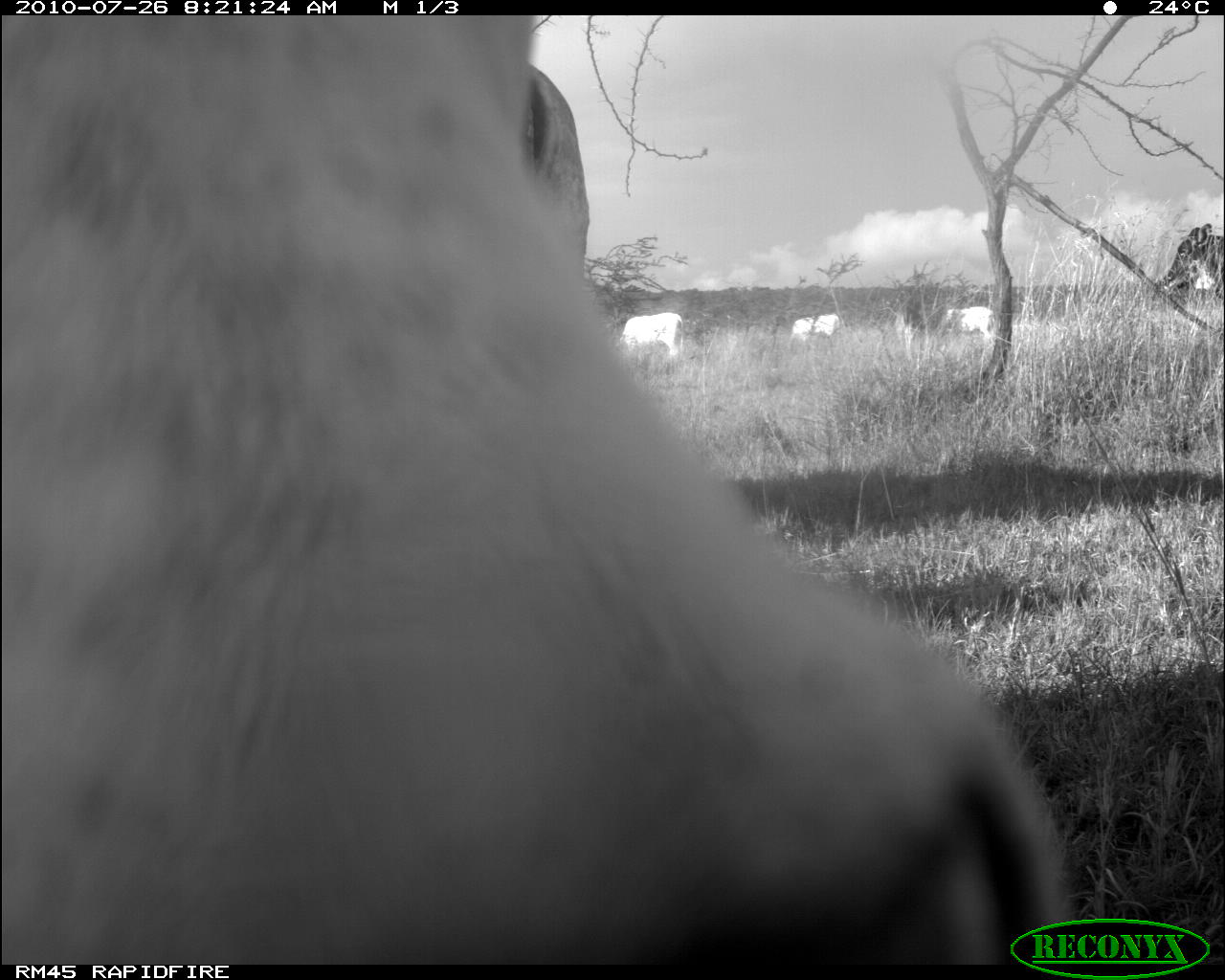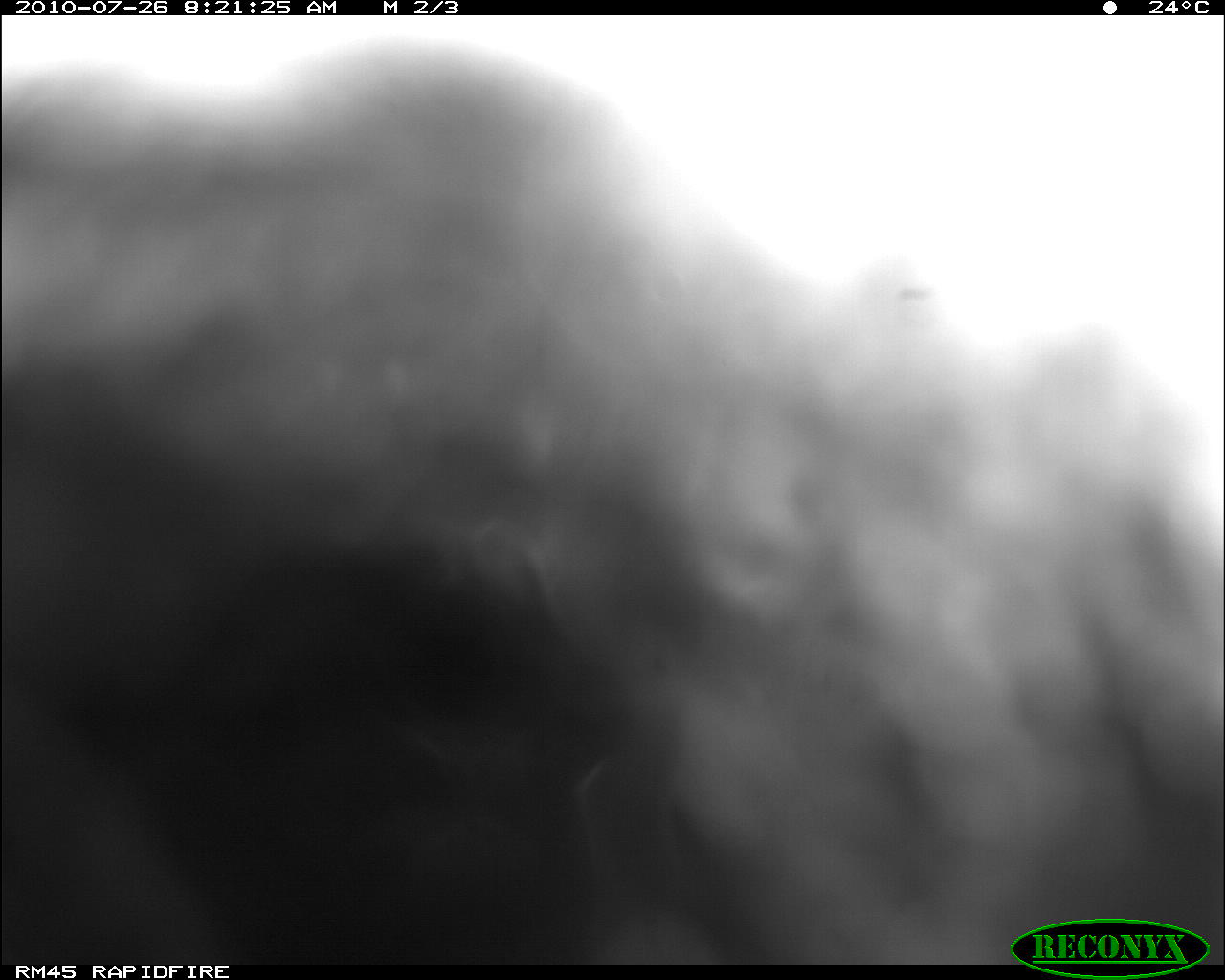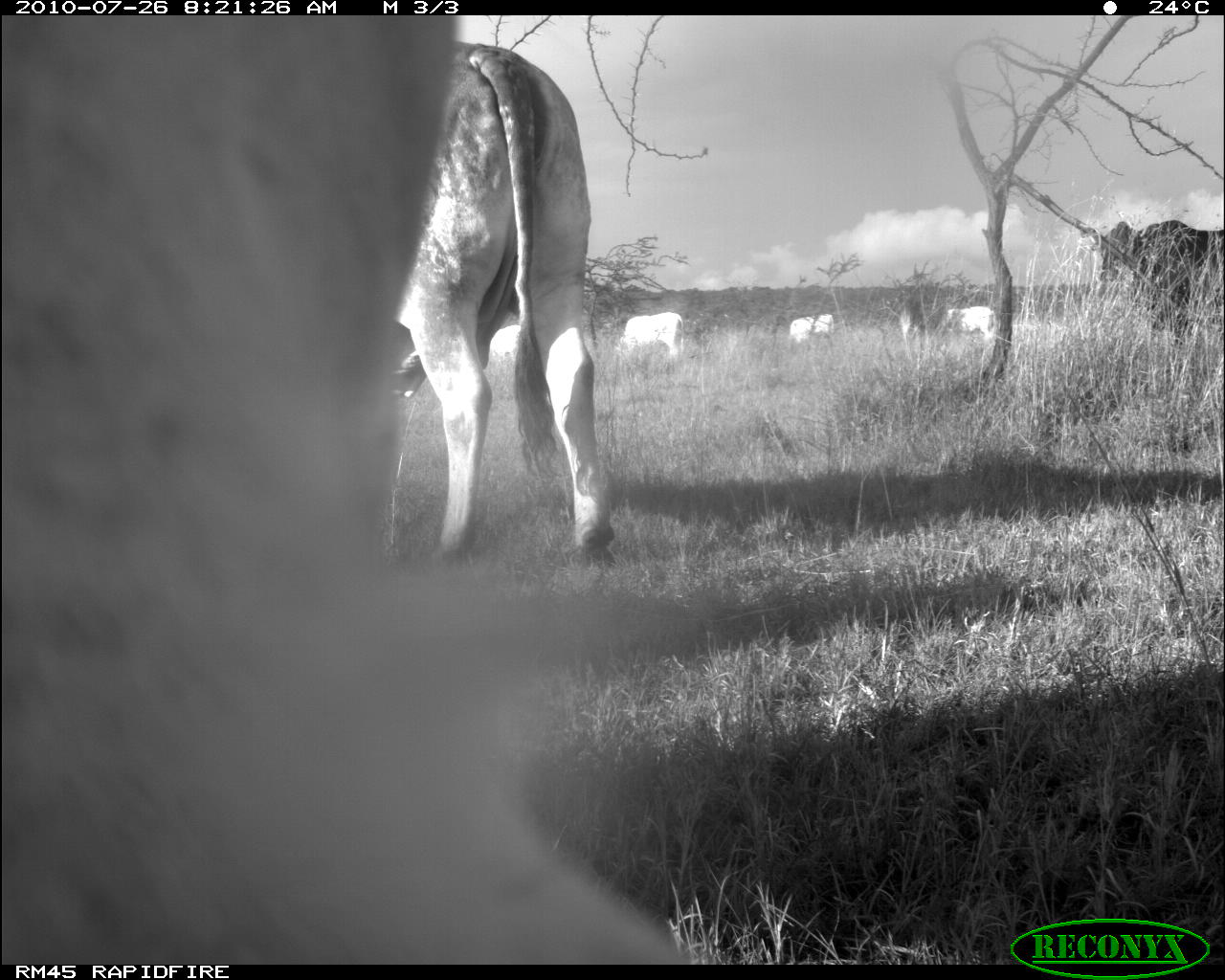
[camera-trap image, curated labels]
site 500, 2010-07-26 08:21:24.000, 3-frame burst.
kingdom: Animalia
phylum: Chordata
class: Mammalia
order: Artiodactyla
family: Bovidae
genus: Tragelaphus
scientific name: Tragelaphus oryx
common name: eland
Tragelaphus oryx (eland), count 5.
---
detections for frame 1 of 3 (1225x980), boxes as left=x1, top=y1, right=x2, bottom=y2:
tragelaphus oryx: left=6, top=13, right=1087, bottom=970; left=1154, top=225, right=1223, bottom=296; left=616, top=310, right=684, bottom=358; left=945, top=303, right=994, bottom=343; left=789, top=312, right=842, bottom=344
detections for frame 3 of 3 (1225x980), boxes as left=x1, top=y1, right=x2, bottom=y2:
tragelaphus oryx: left=3, top=21, right=534, bottom=971; left=380, top=40, right=622, bottom=569; left=1094, top=218, right=1225, bottom=350; left=611, top=310, right=688, bottom=371; left=940, top=304, right=1001, bottom=347; left=786, top=313, right=836, bottom=347